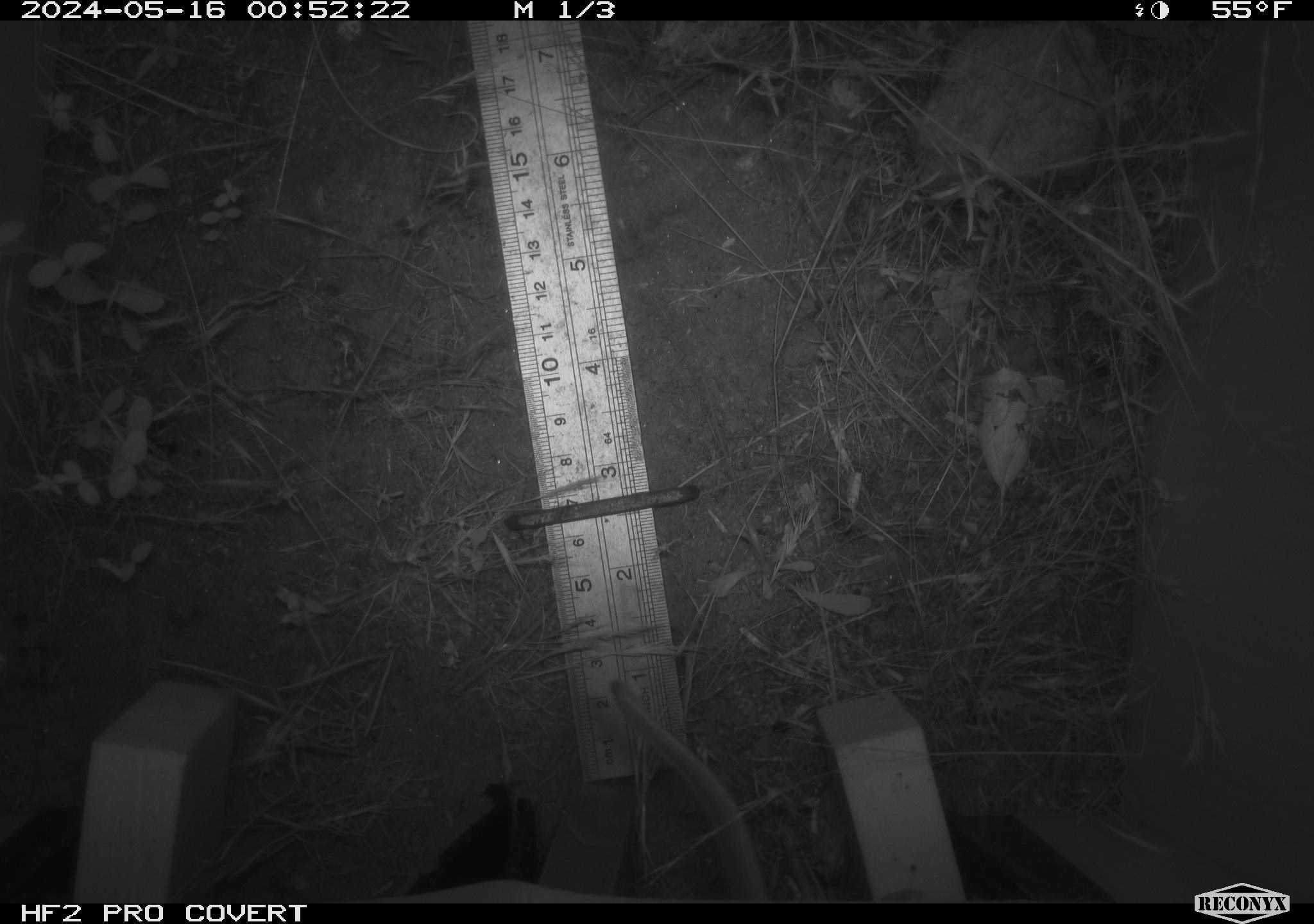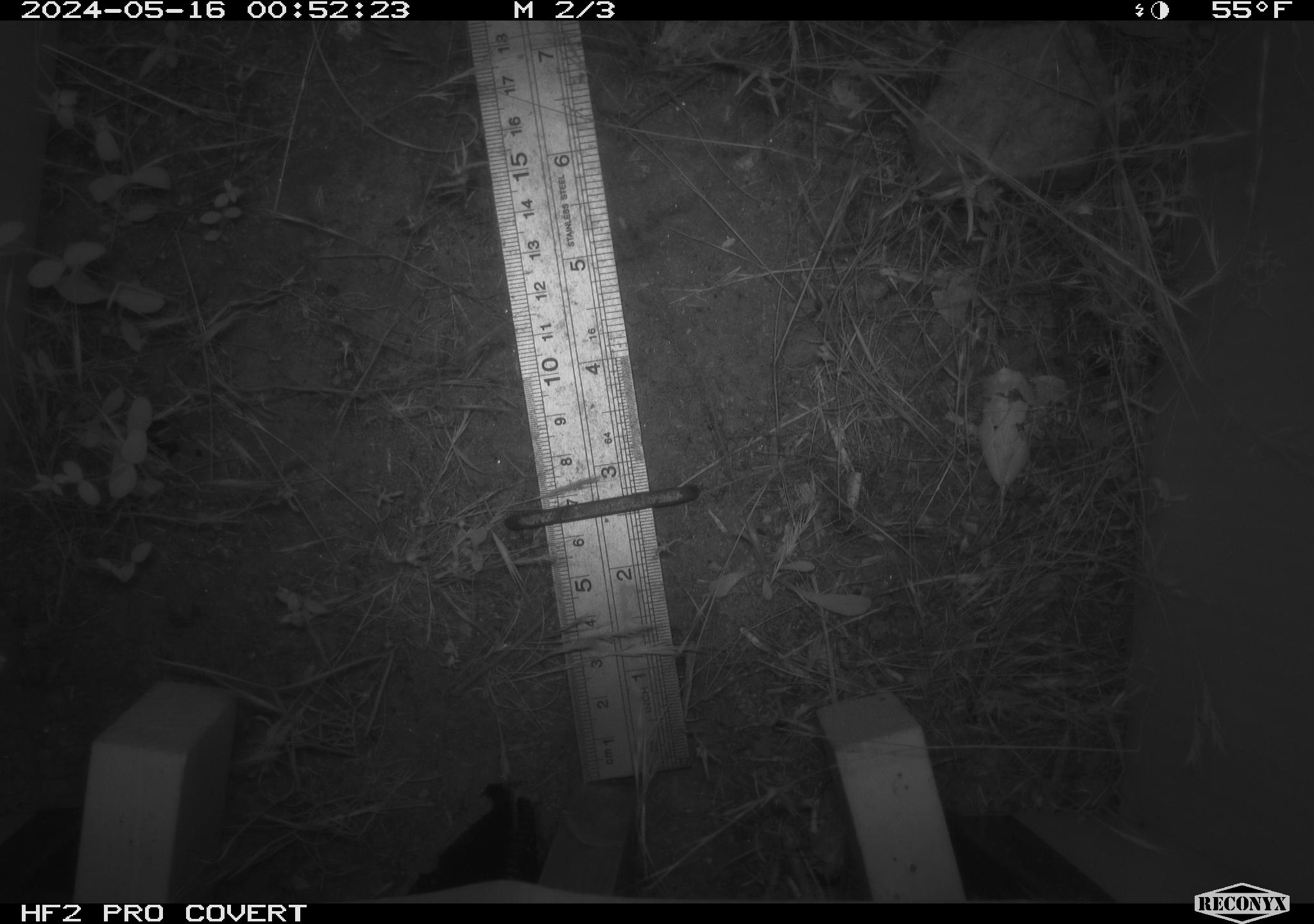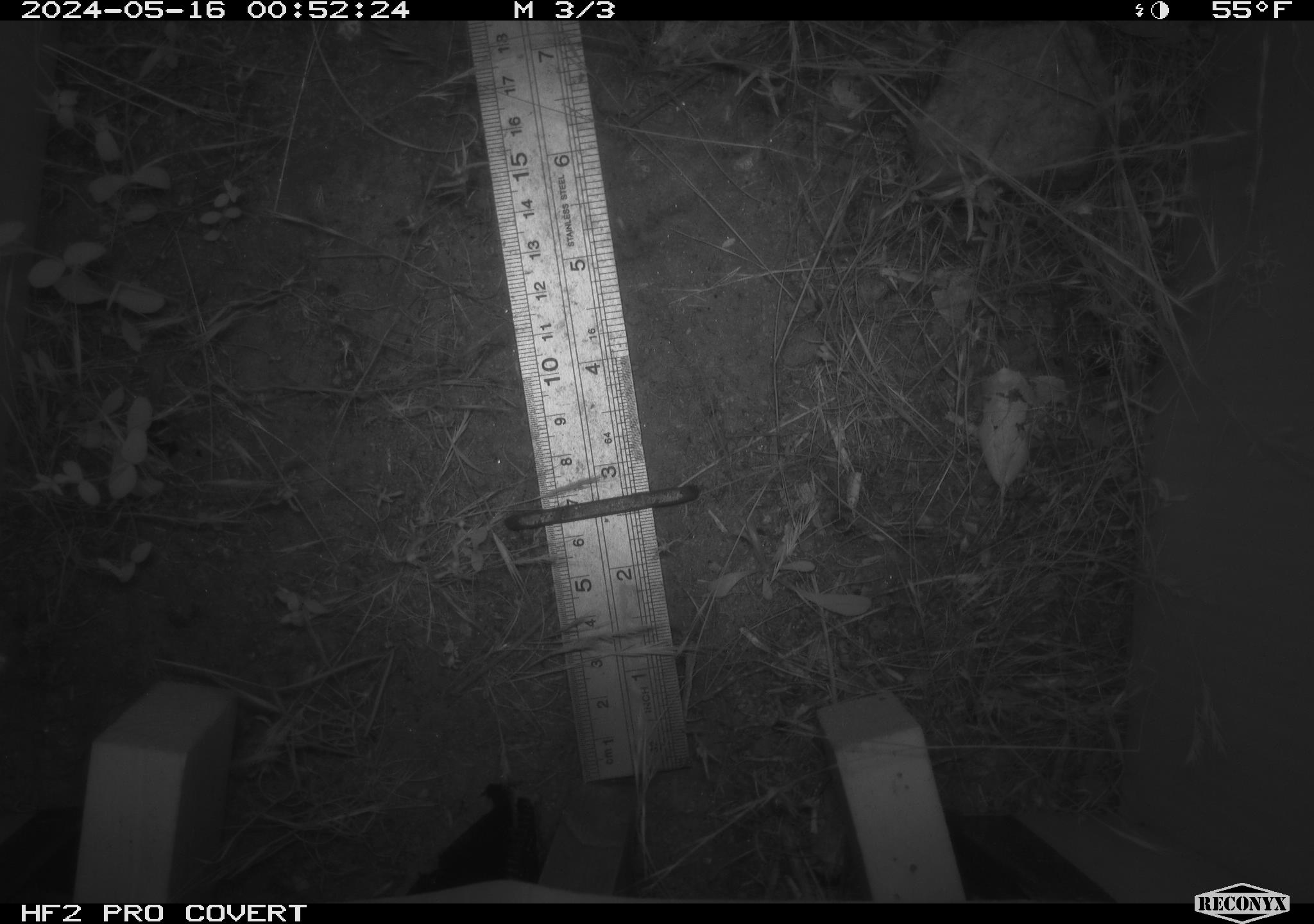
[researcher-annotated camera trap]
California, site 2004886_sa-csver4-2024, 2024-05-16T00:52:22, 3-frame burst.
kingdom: Animalia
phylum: Chordata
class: Mammalia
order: Rodentia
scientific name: Rodentia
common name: woodrat or rat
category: woodrat or rat species